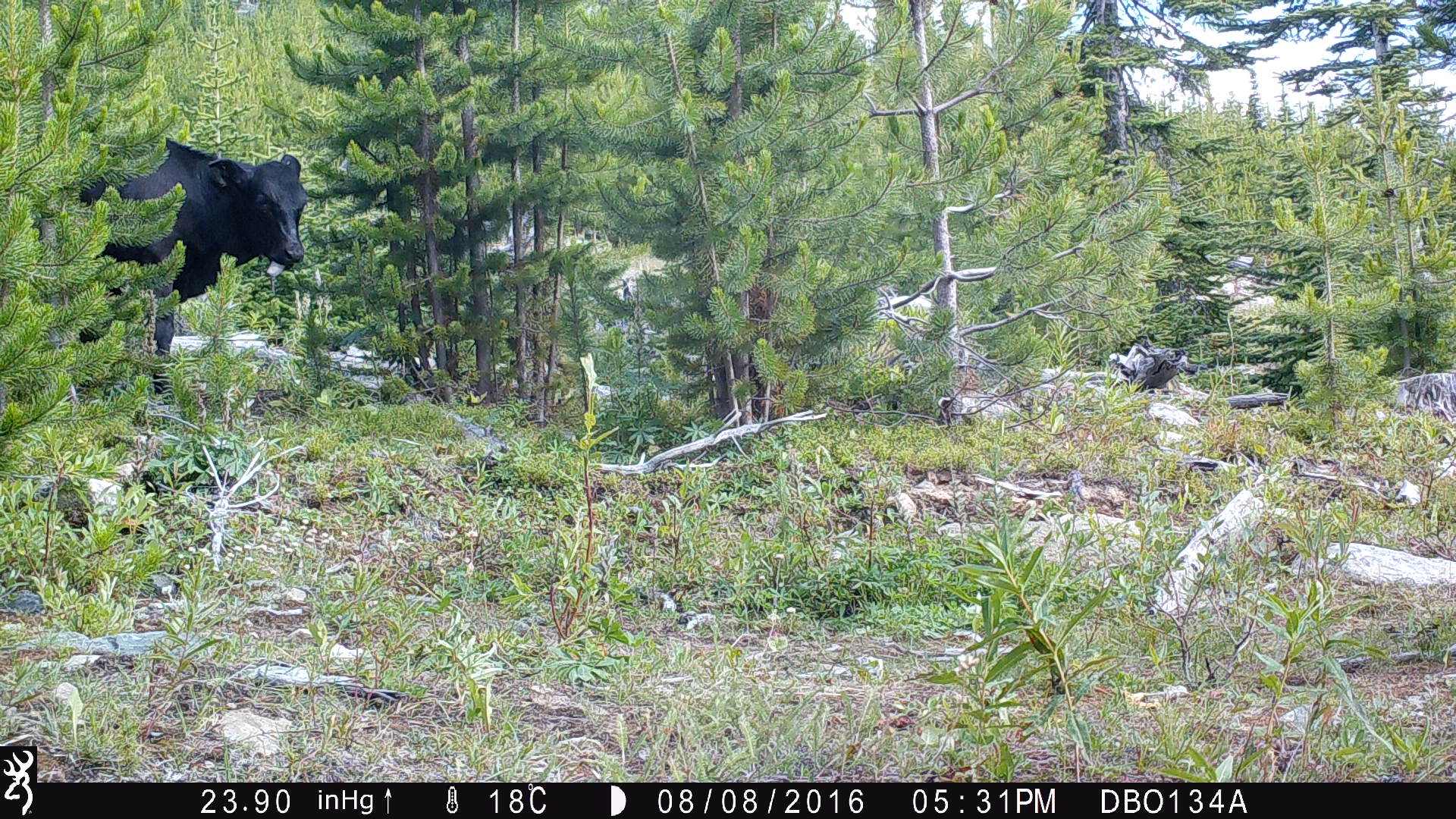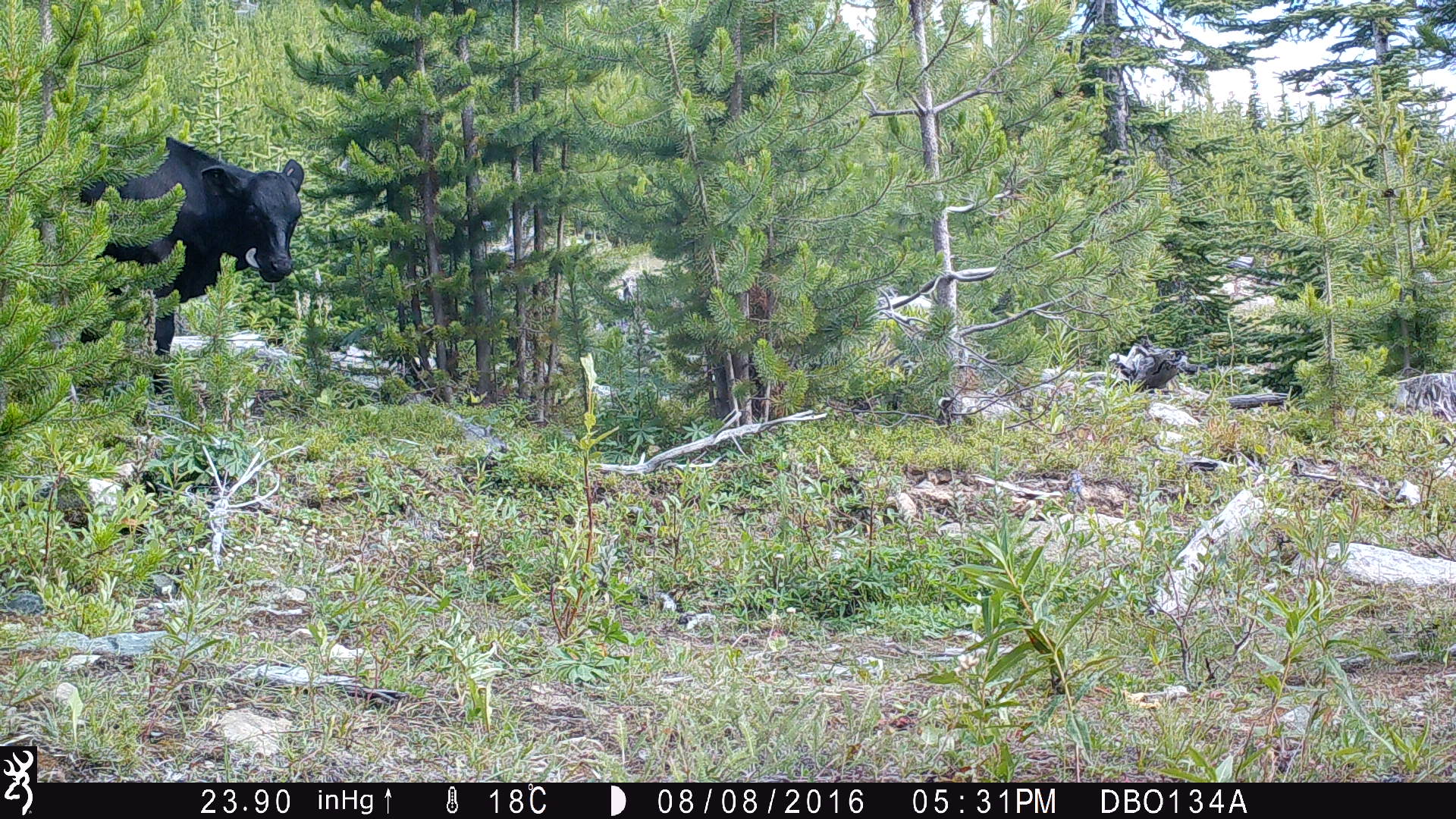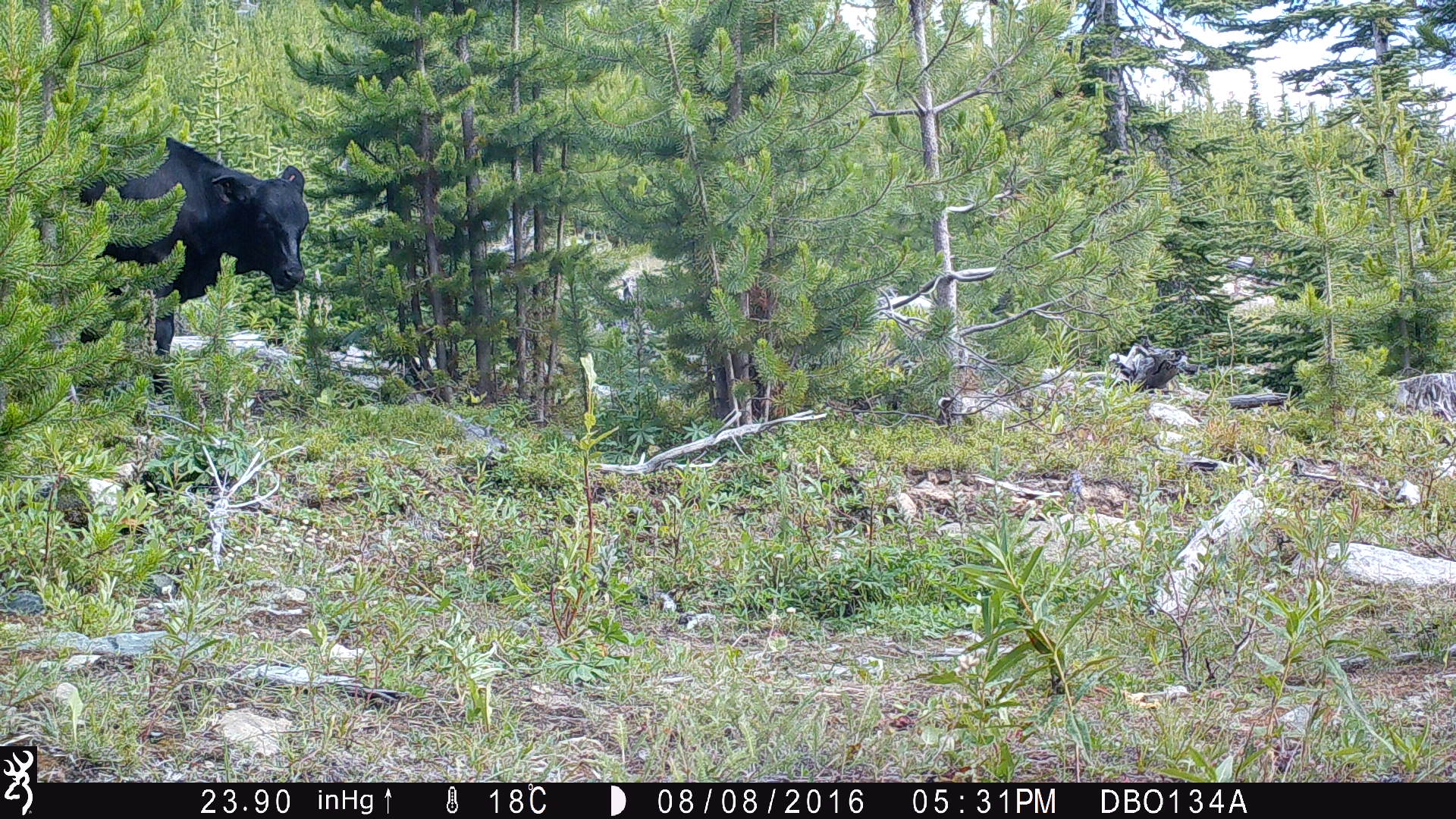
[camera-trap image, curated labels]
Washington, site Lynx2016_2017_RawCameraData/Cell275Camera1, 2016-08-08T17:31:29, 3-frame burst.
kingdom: Animalia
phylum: Chordata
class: Mammalia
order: Artiodactyla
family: Bovidae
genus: Bos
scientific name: Bos taurus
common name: domestic cattle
Domestic cattle (Bos taurus). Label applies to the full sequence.